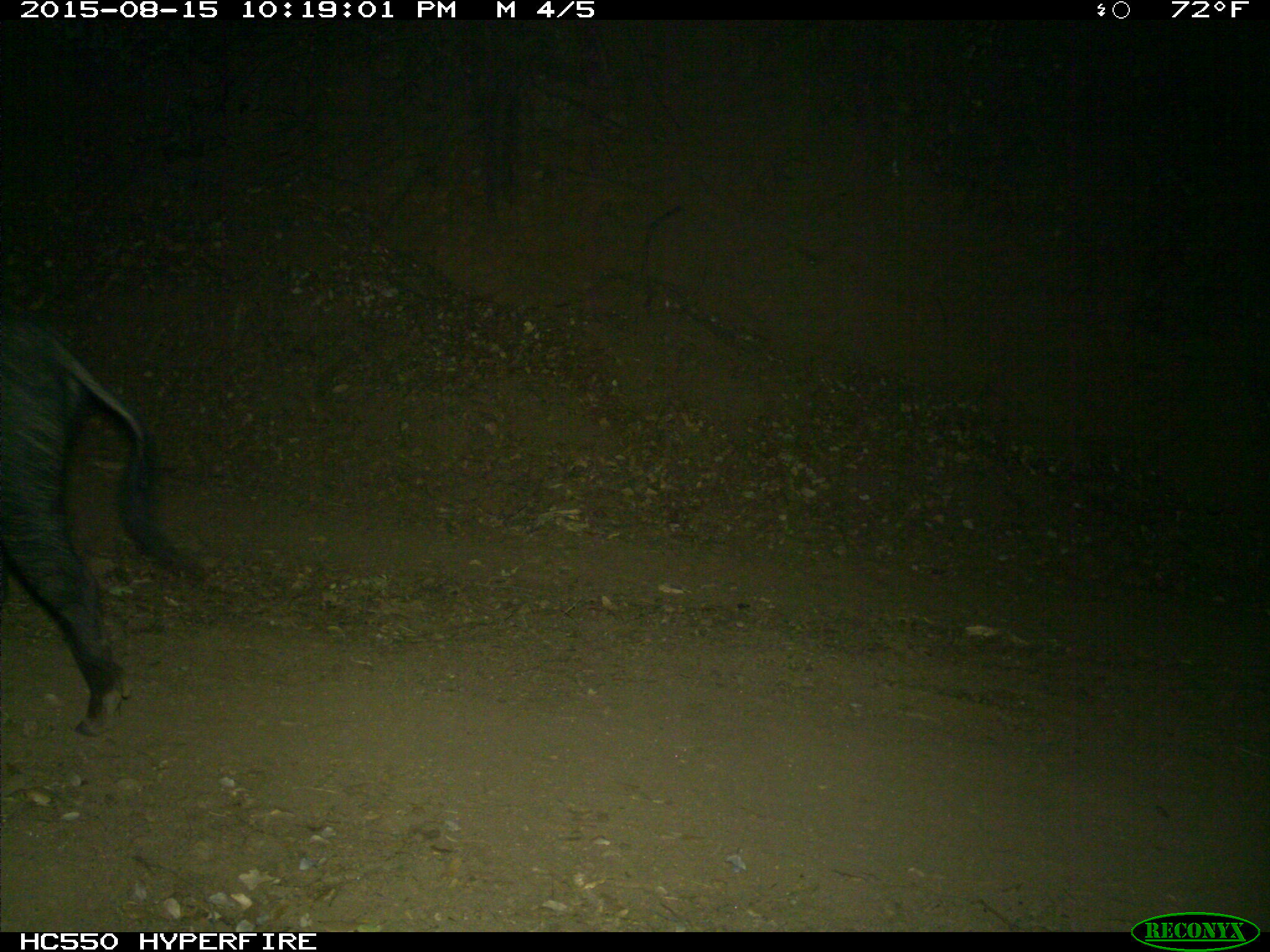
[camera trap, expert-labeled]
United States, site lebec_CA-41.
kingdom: Animalia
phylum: Chordata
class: Mammalia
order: Artiodactyla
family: Suidae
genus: Sus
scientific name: Sus scrofa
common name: wild boar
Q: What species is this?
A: Sus scrofa (wild boar).